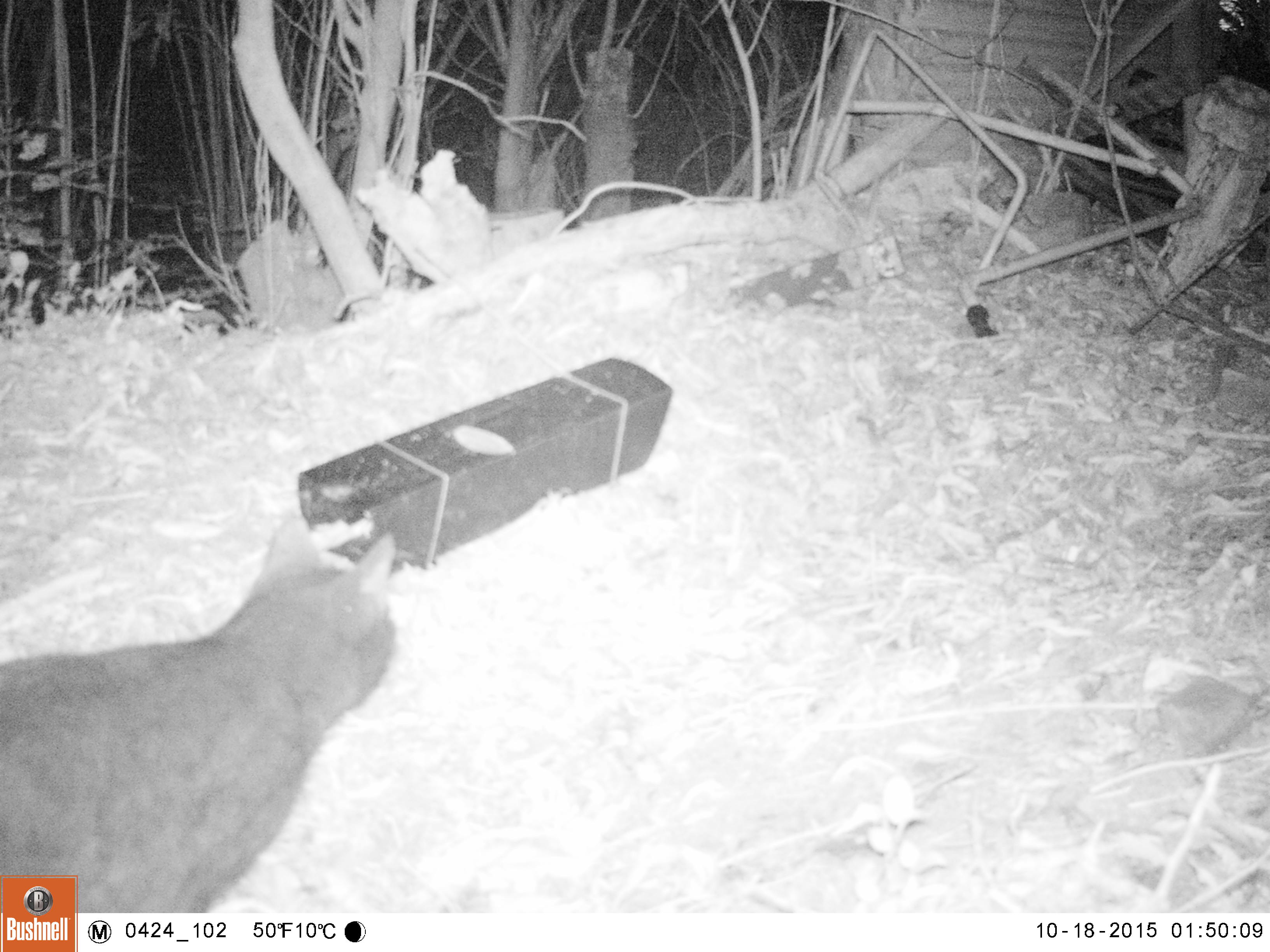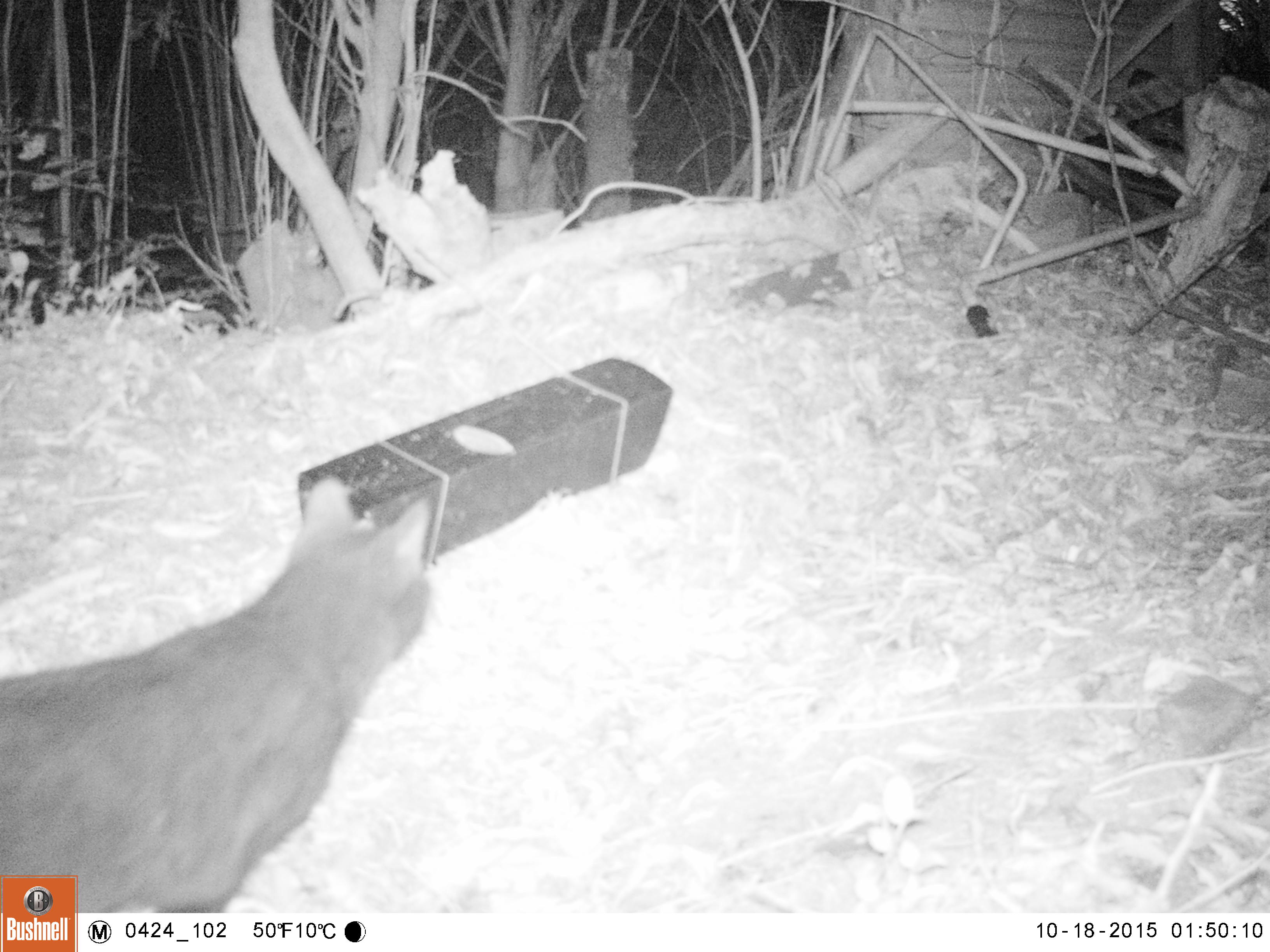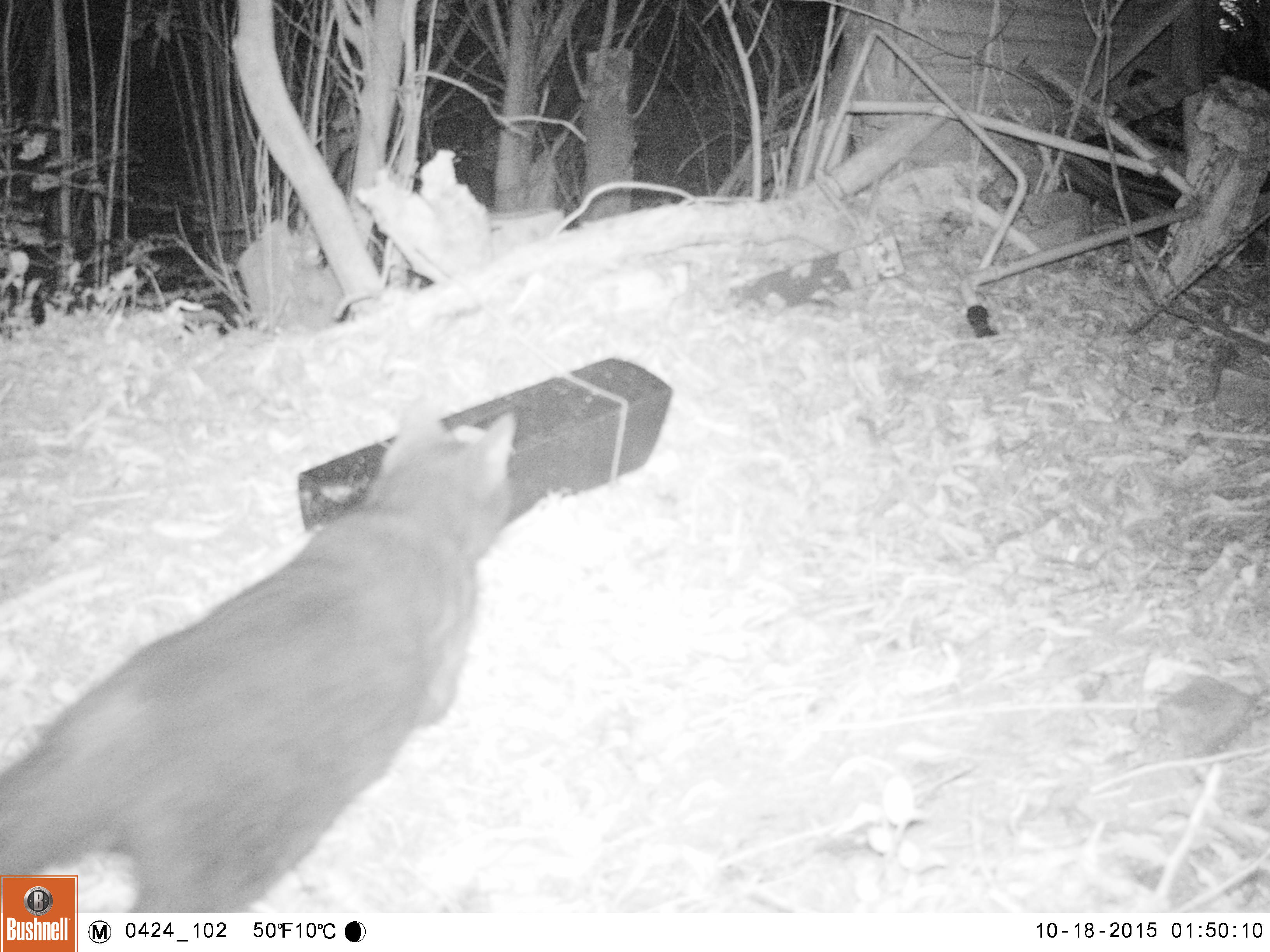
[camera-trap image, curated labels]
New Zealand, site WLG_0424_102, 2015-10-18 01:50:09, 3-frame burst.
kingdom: Animalia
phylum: Chordata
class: Mammalia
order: Carnivora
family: Felidae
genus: Felis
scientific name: Felis catus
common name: domestic cat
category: cat